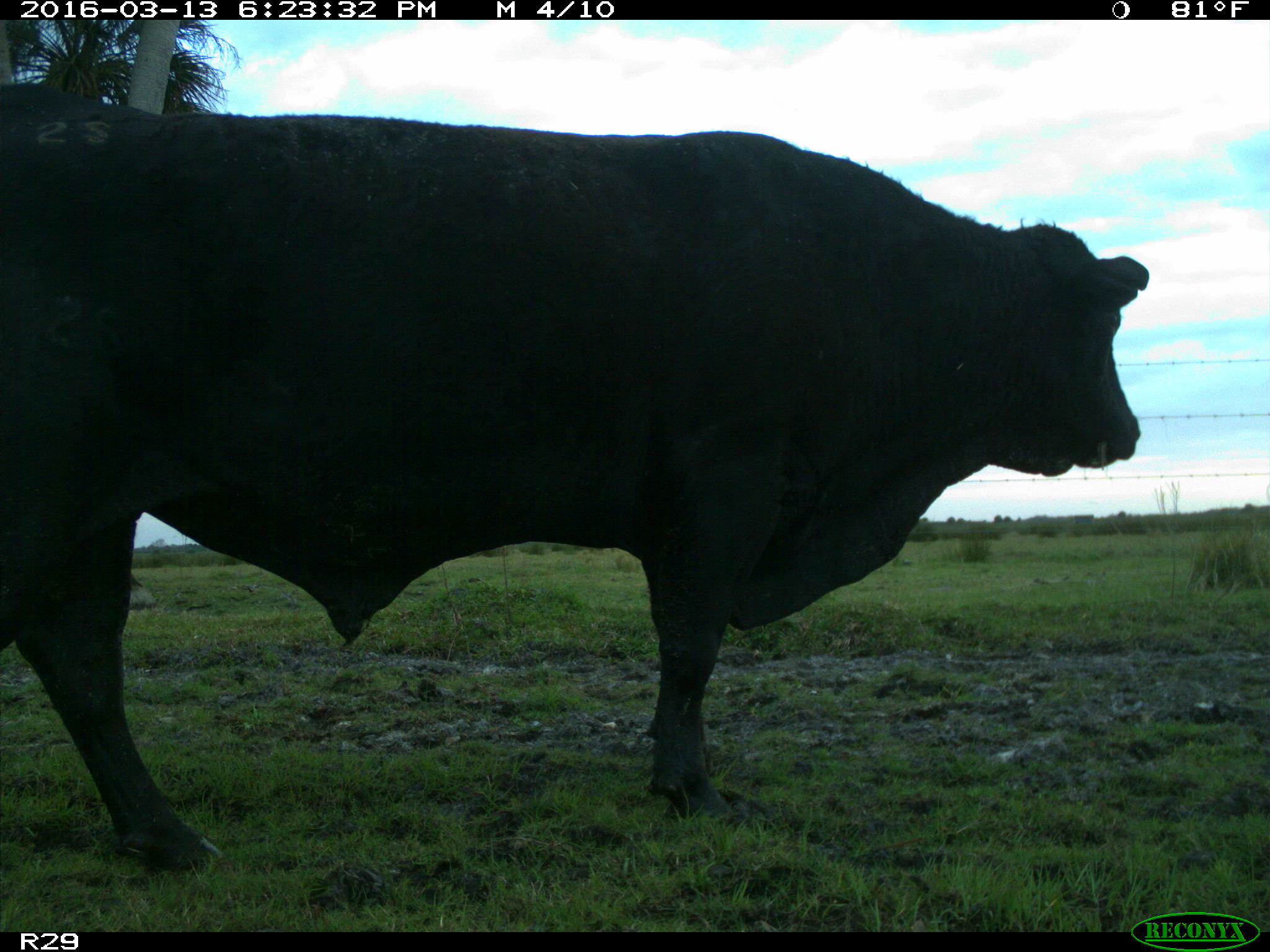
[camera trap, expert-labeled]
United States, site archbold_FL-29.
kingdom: Animalia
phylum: Chordata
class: Mammalia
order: Artiodactyla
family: Bovidae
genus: Bos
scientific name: Bos taurus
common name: domestic cow